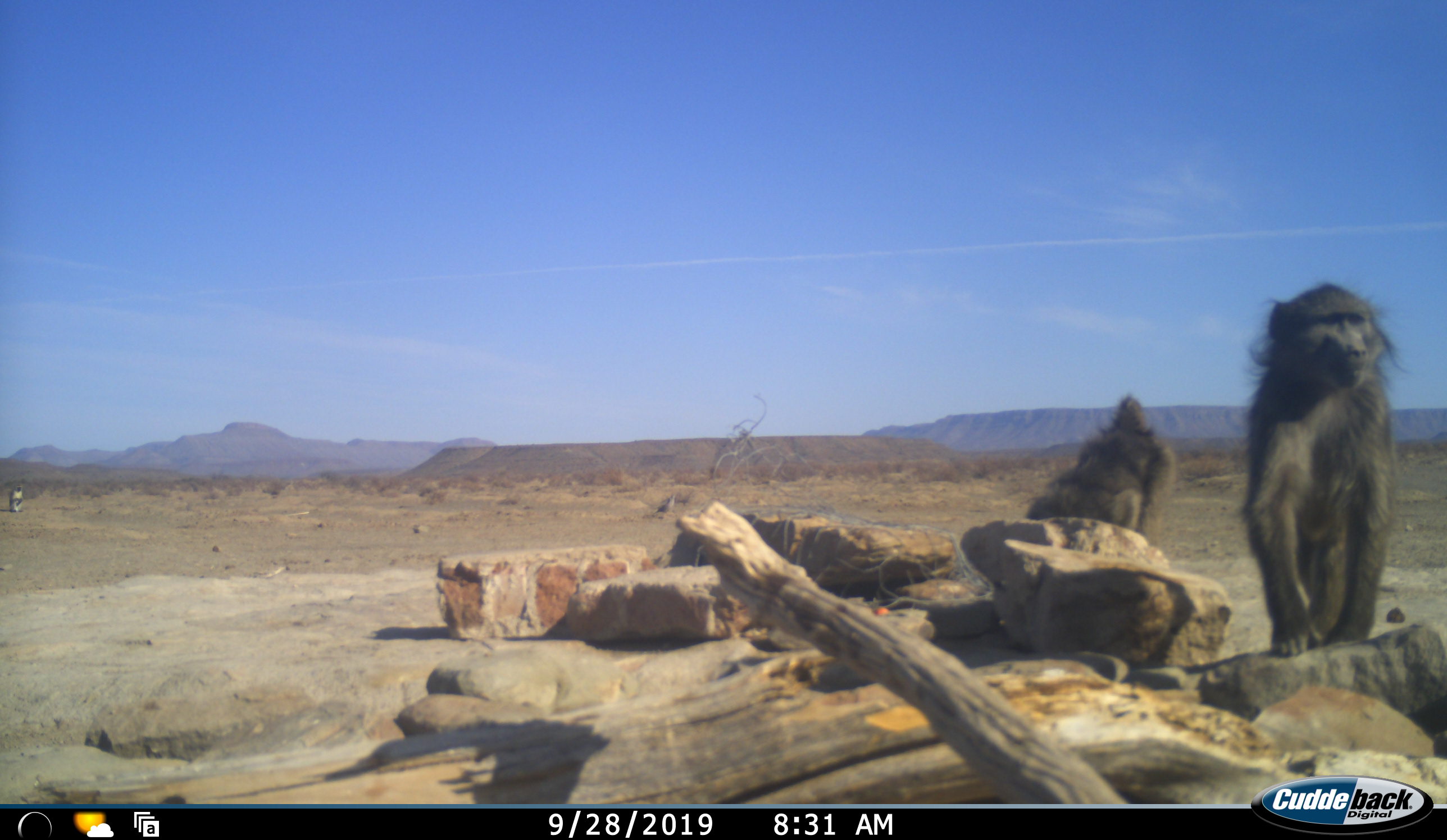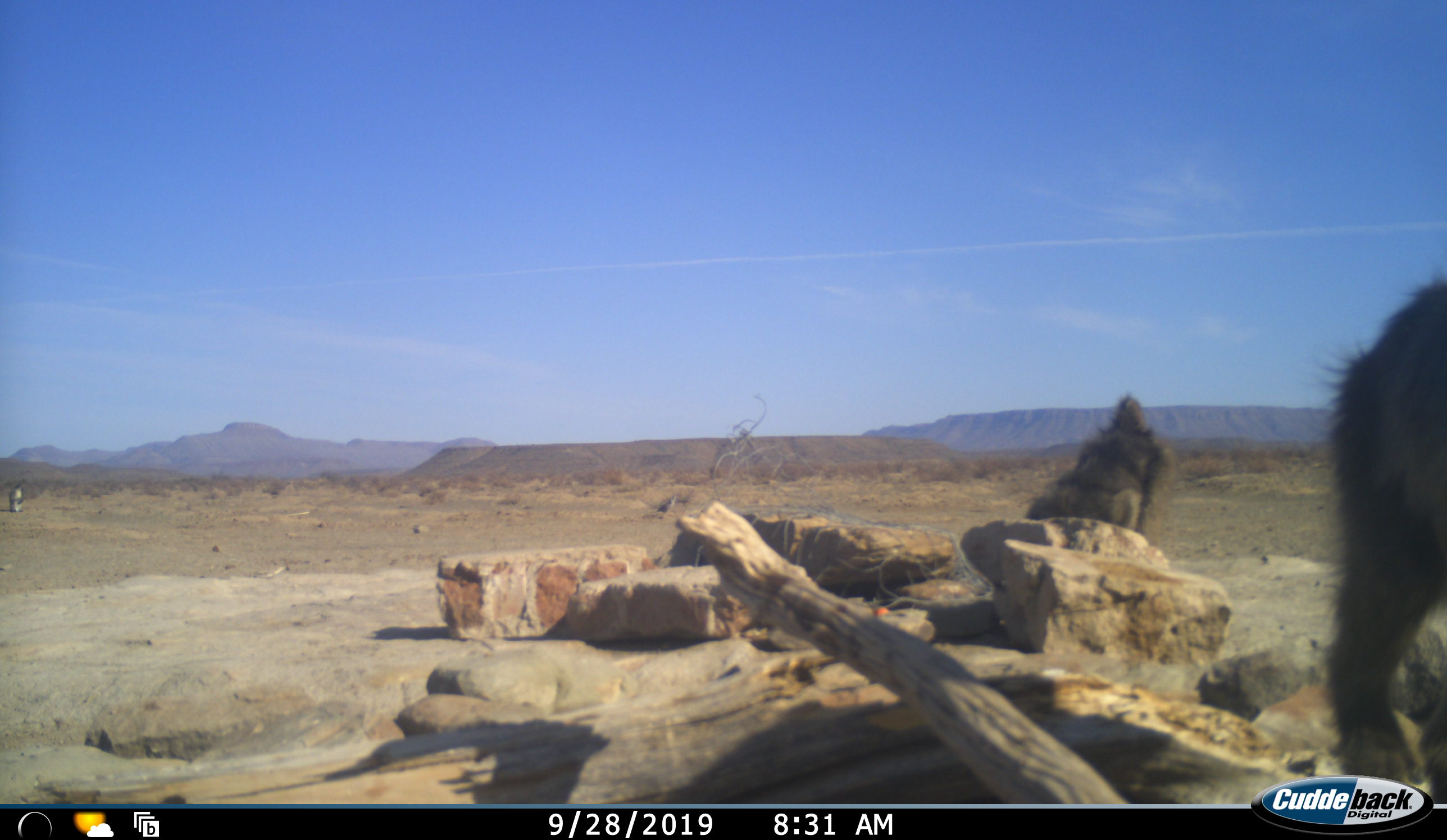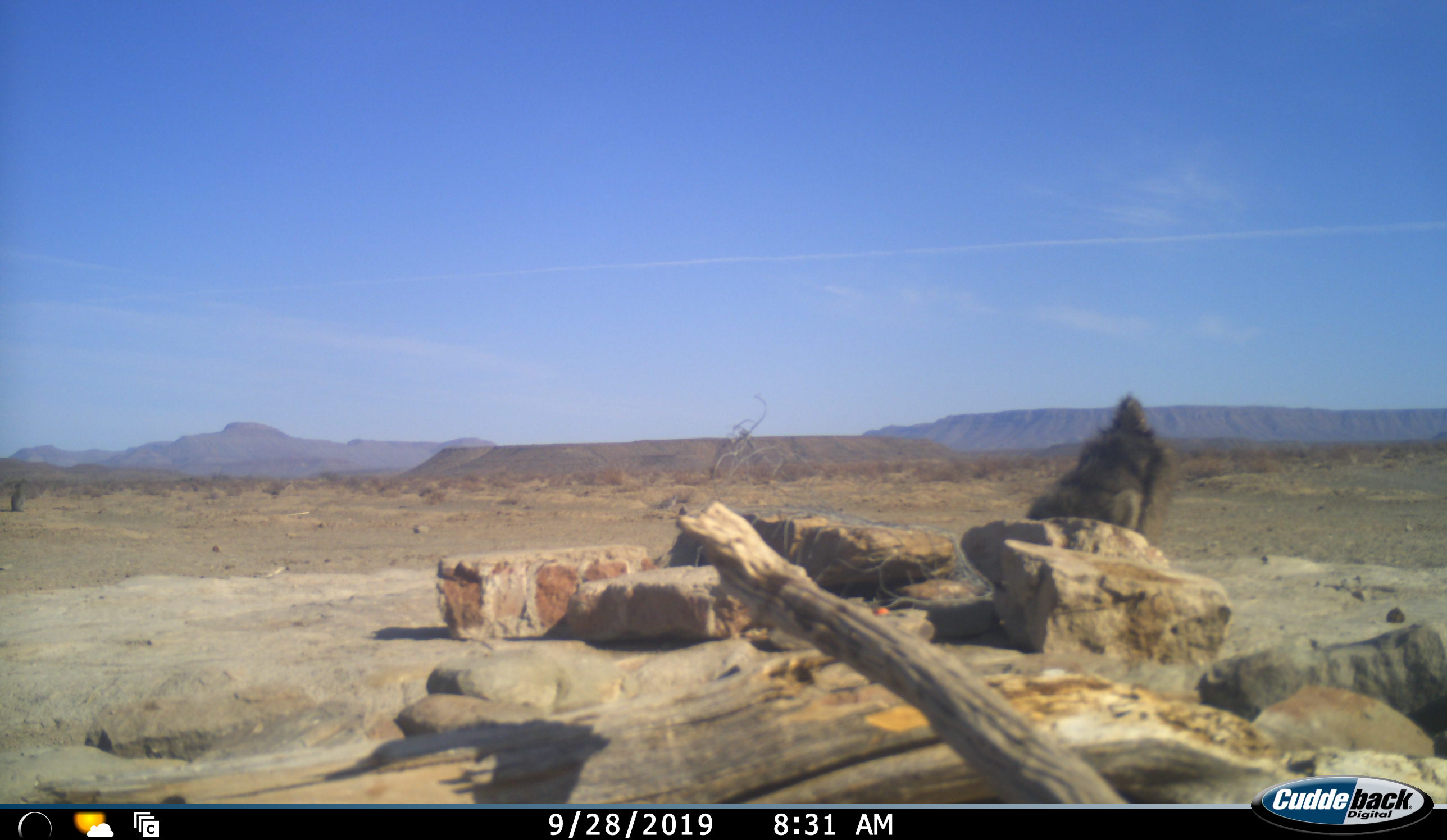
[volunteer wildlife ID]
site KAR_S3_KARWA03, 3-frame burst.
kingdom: Animalia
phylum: Chordata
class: Mammalia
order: Primates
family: Cercopithecidae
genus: Papio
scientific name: Papio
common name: baboon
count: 2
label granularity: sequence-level